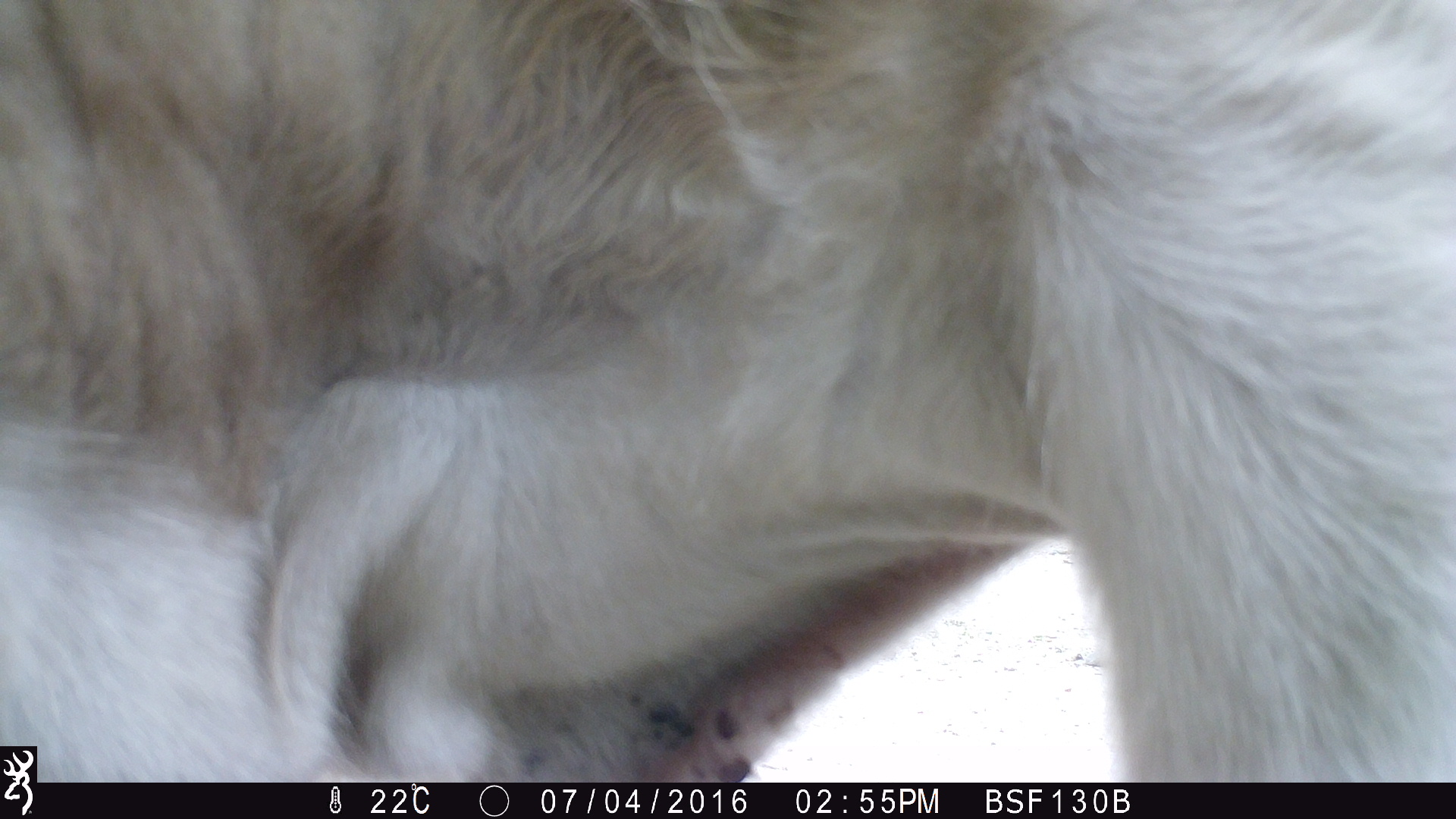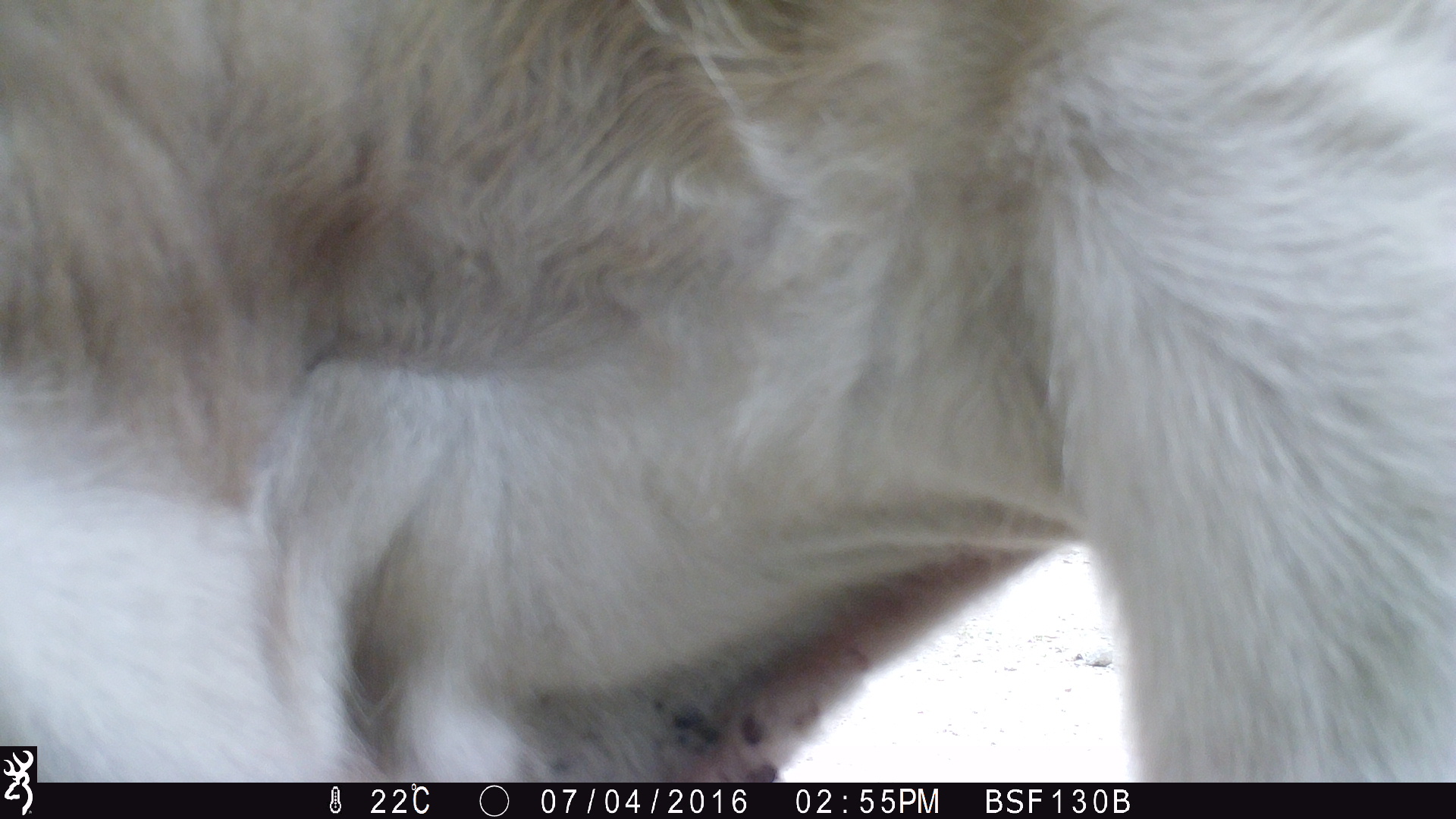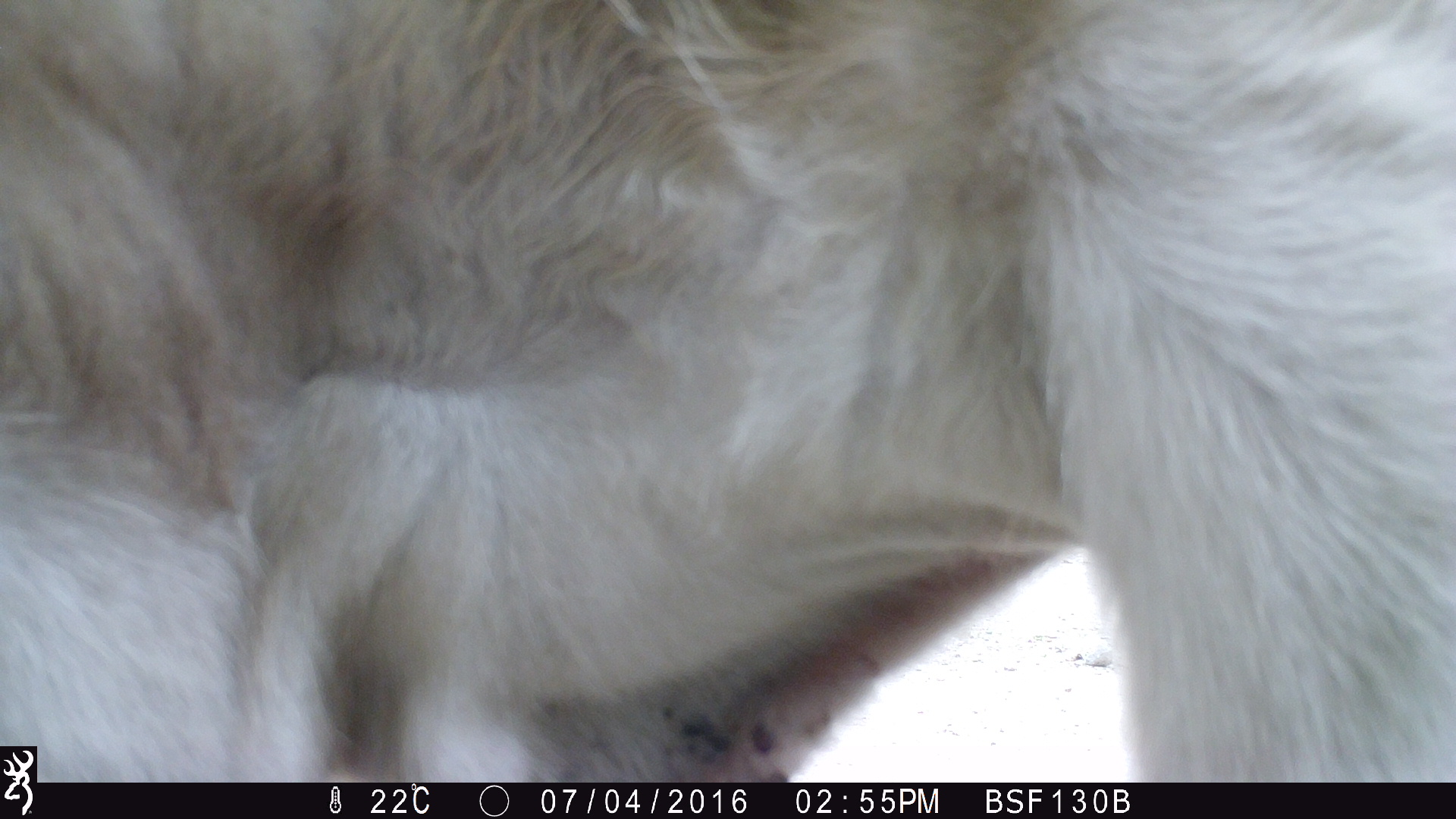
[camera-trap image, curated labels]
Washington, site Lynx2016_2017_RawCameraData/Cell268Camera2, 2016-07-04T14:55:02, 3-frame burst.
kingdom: Animalia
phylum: Chordata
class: Mammalia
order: Artiodactyla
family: Bovidae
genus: Bos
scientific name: Bos taurus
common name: domestic cattle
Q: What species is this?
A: Domestic cattle (Bos taurus).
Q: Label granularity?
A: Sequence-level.